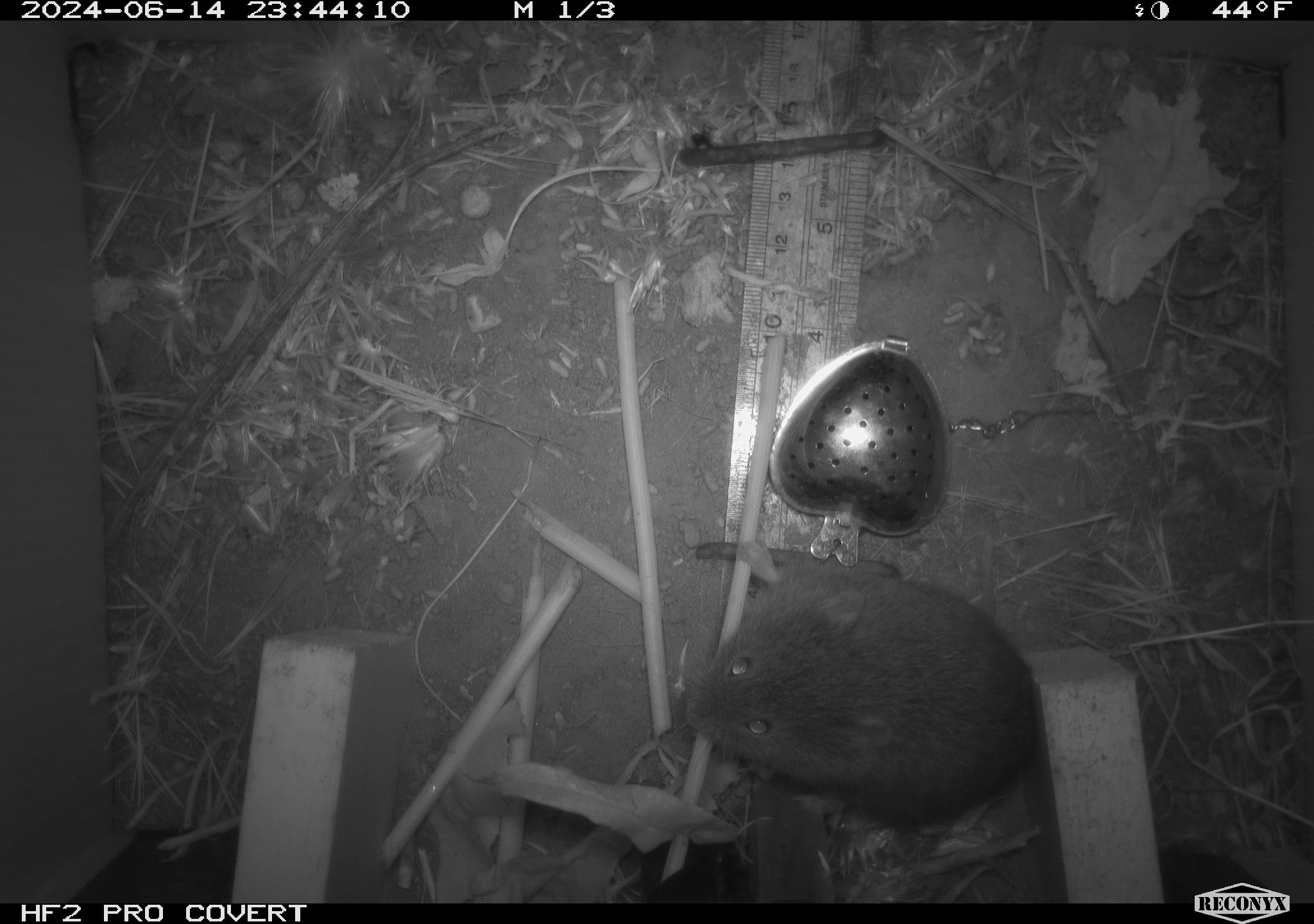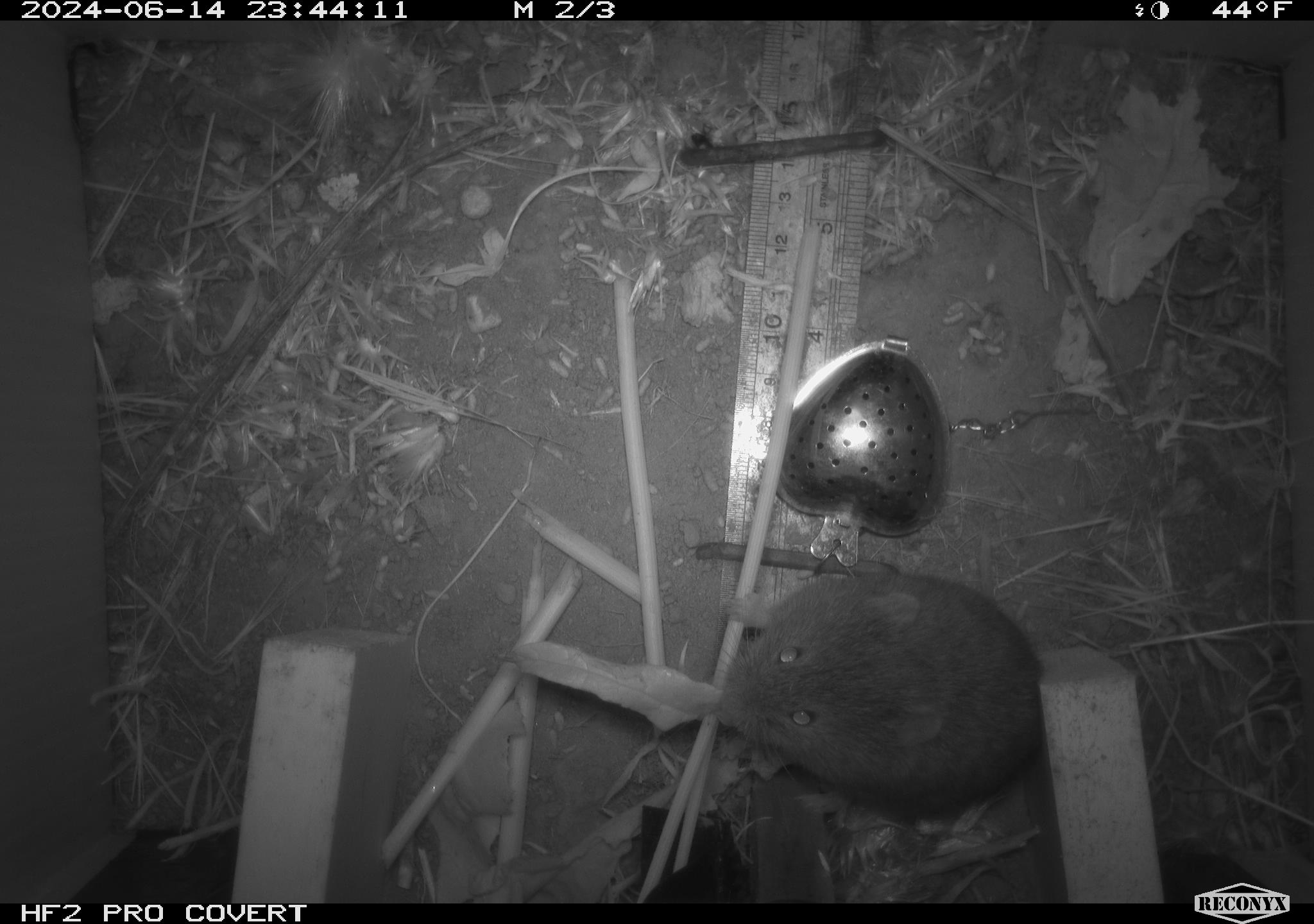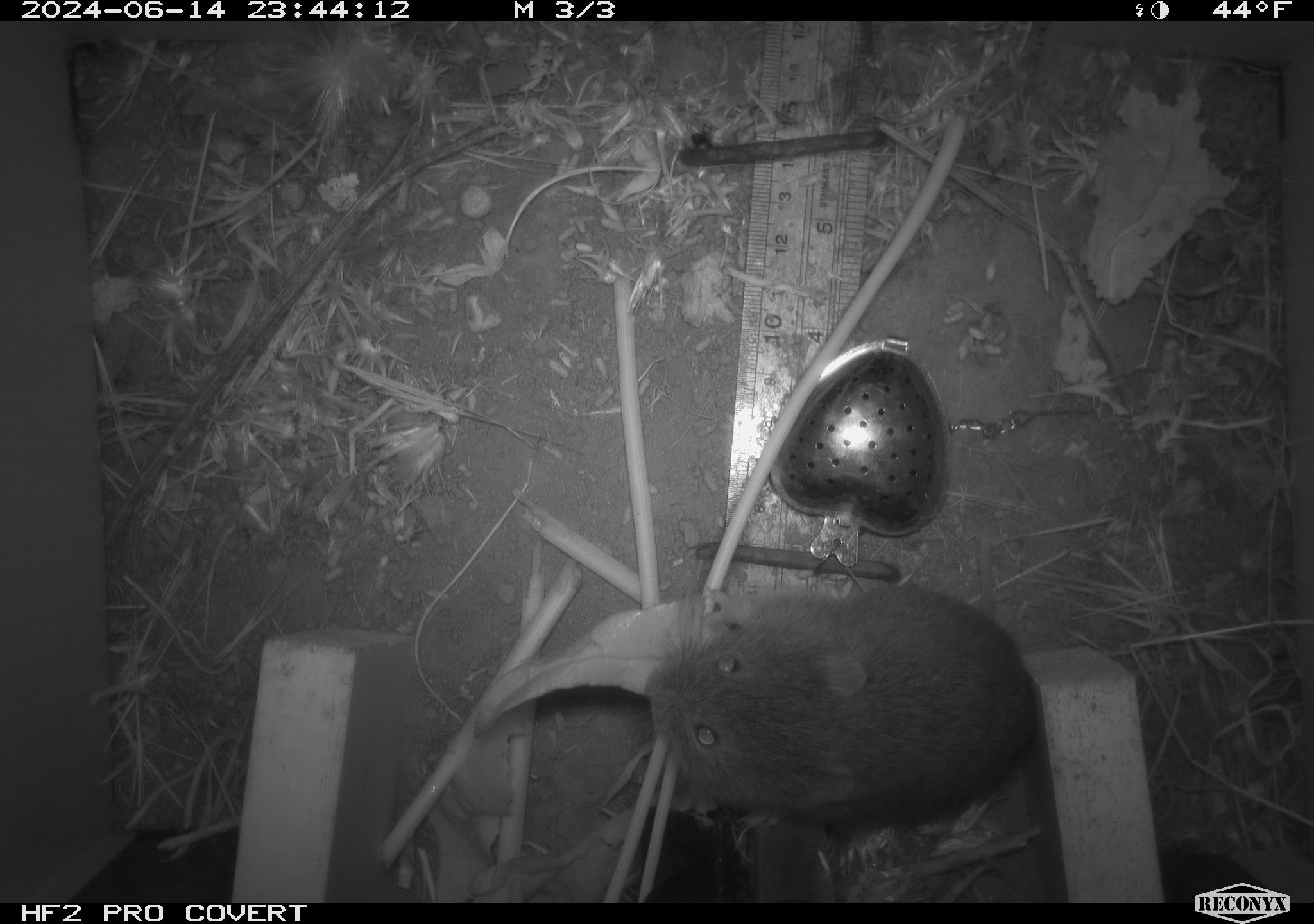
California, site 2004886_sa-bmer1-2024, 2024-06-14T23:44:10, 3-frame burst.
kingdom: Animalia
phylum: Chordata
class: Mammalia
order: Rodentia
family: Cricetidae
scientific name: Cricetidae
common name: hamsters, voles, lemmings, and allies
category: cricetidae family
Cricetidae family (hamsters, voles, lemmings, and allies) (Cricetidae).